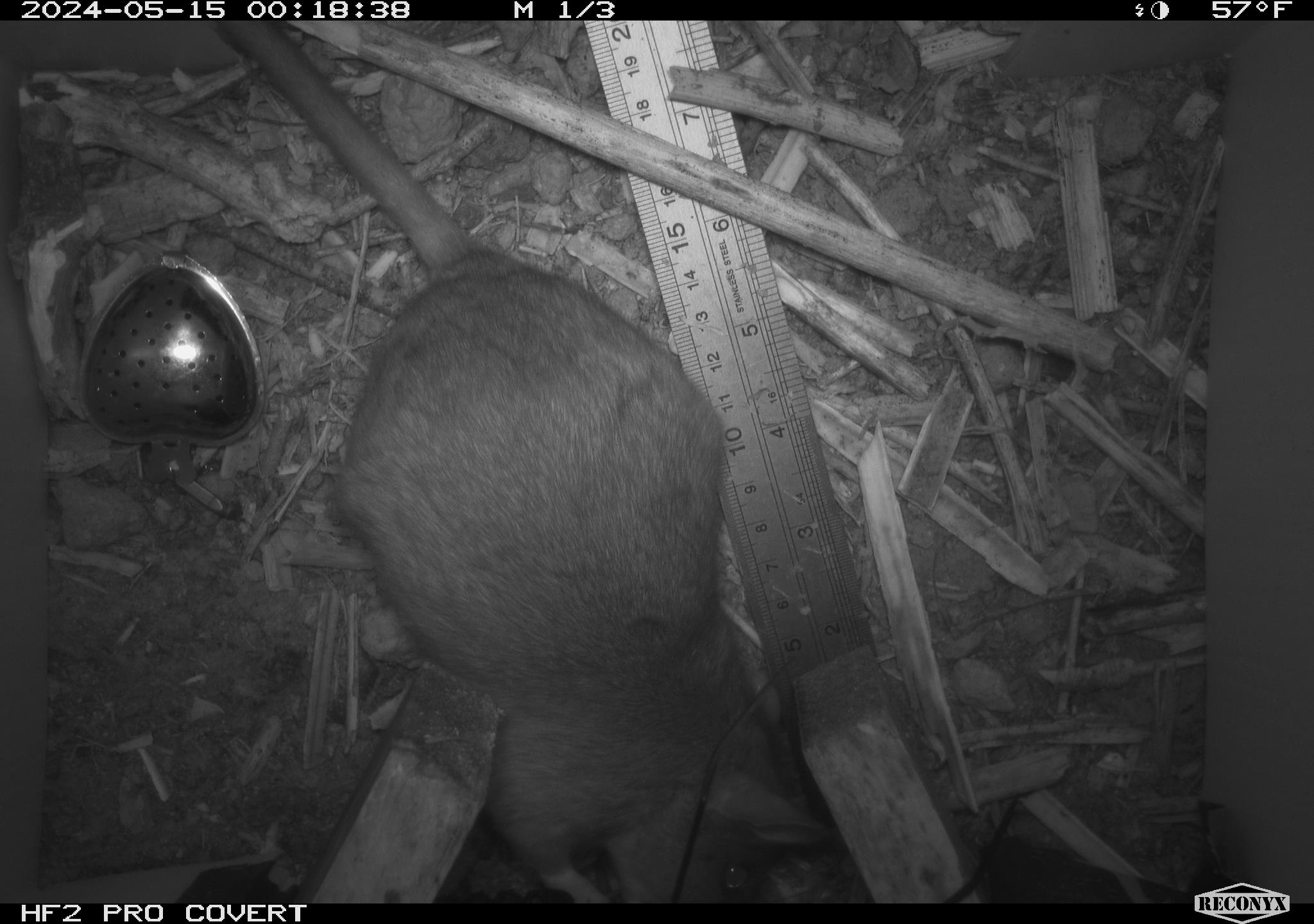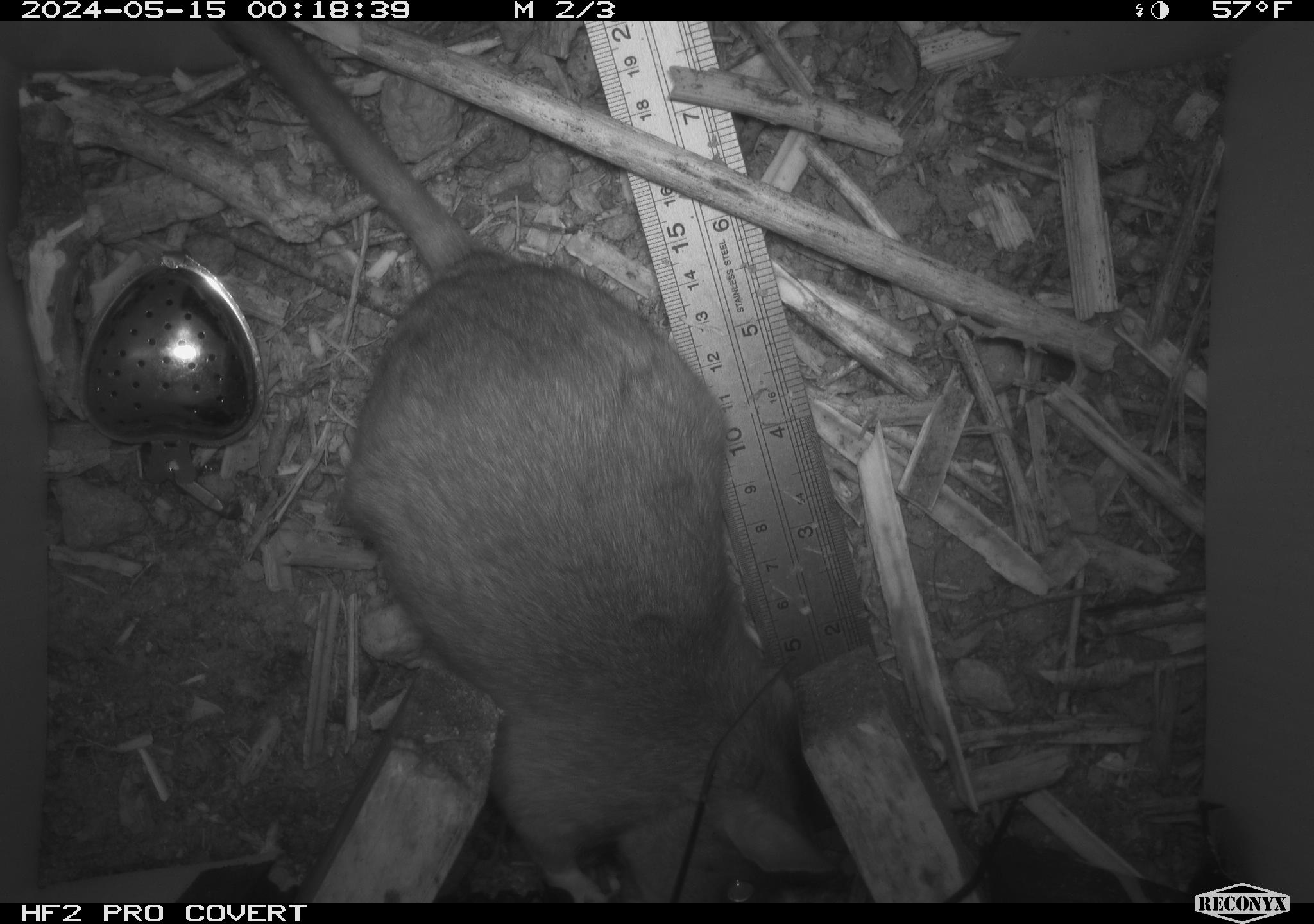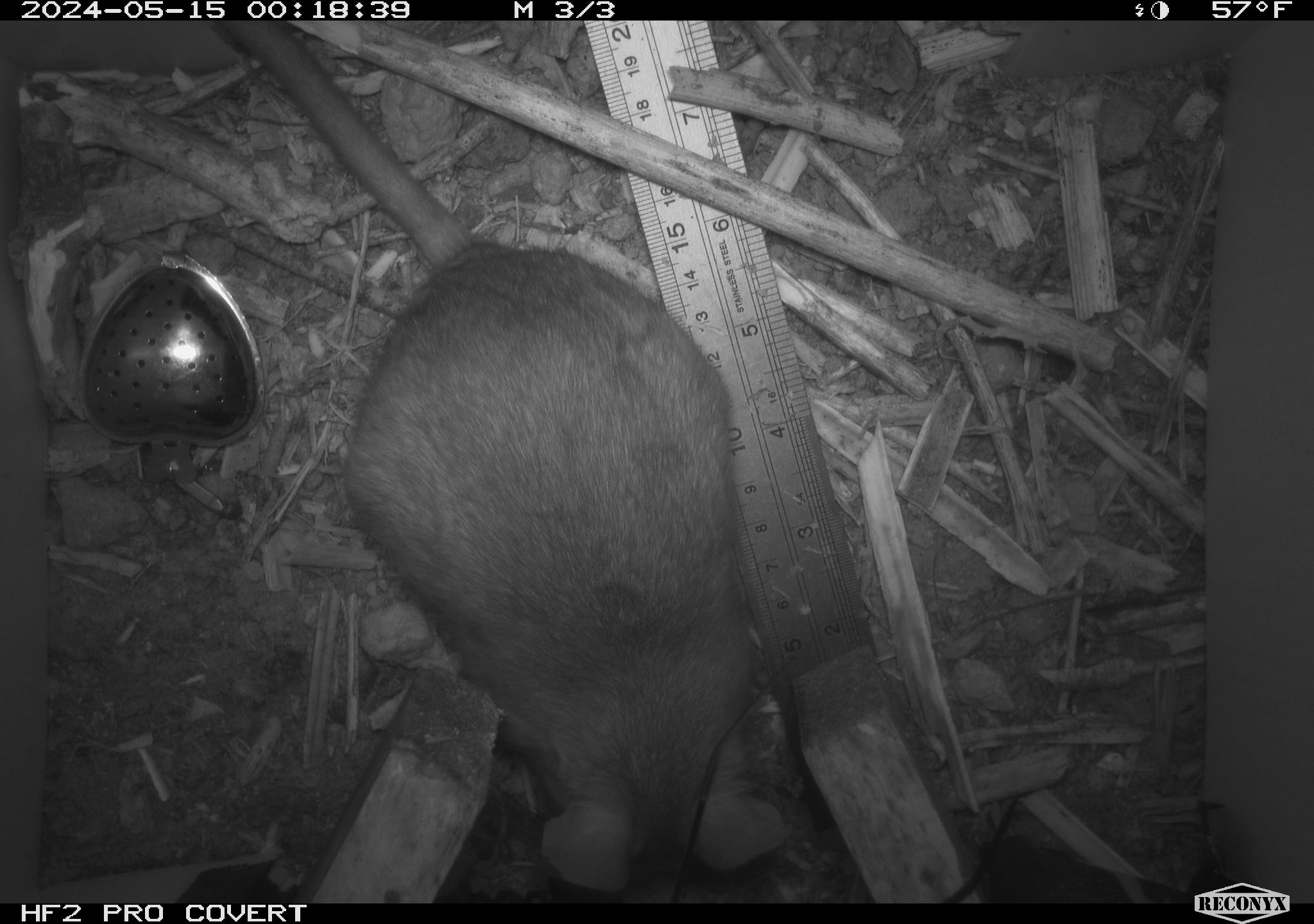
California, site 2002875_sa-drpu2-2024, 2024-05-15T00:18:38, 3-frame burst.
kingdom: Animalia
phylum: Chordata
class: Mammalia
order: Rodentia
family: Cricetidae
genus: Neotoma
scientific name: Neotoma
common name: pack rat or woodrat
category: neotoma species